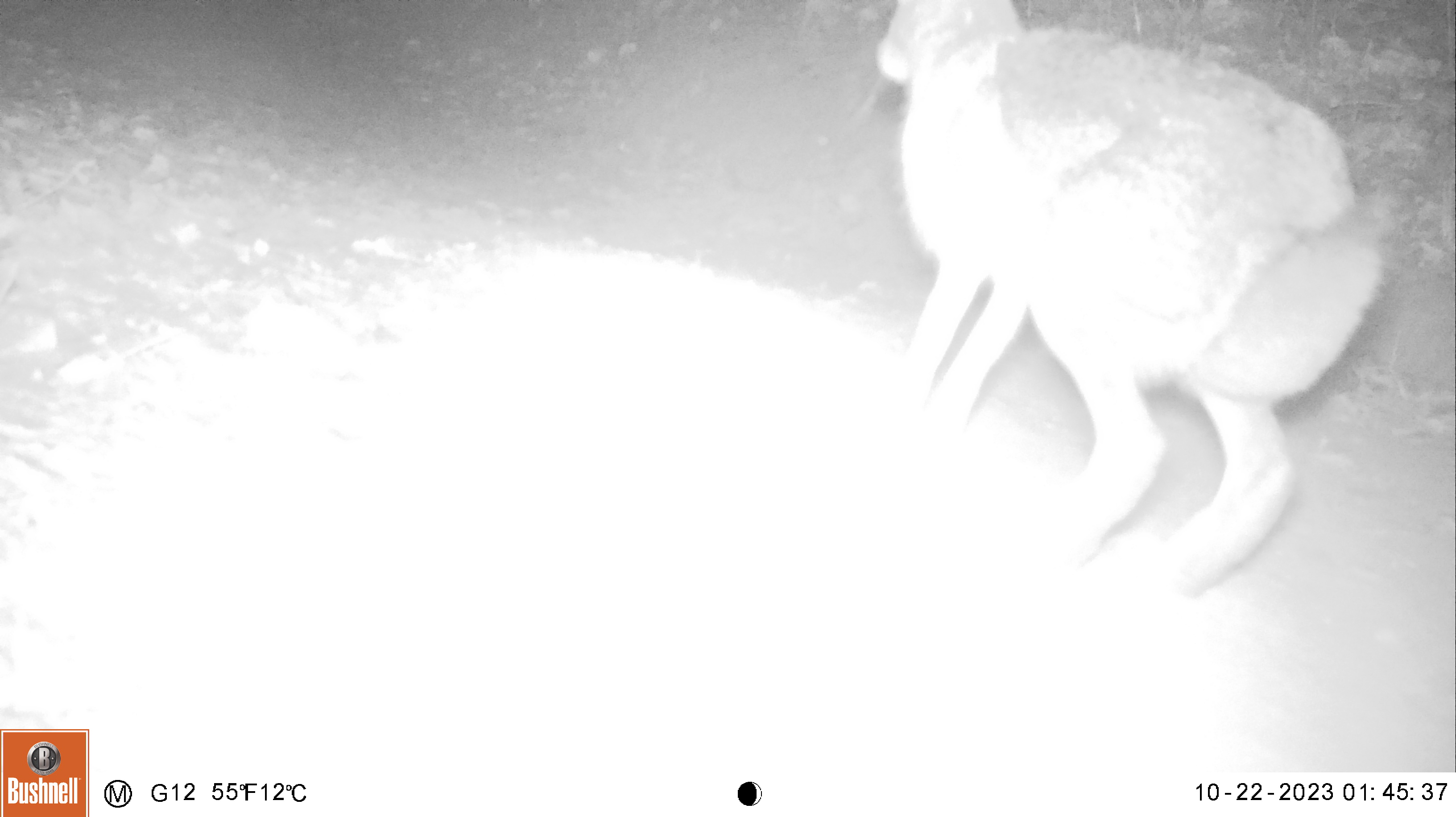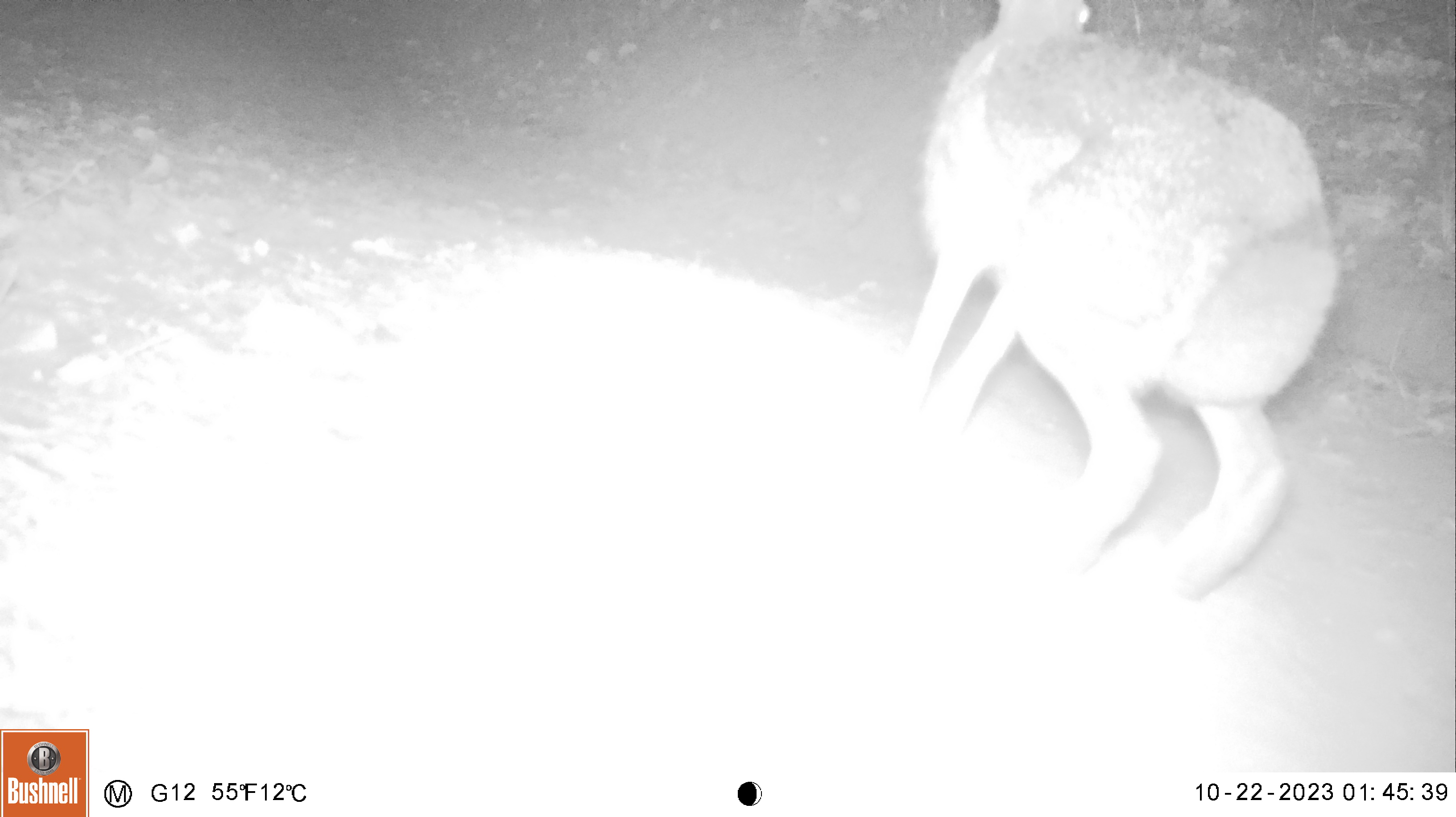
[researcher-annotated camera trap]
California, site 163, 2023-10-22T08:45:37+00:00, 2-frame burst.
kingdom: Animalia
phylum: Chordata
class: Mammalia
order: Lagomorpha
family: Leporidae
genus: Lepus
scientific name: Lepus californicus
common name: black-tailed jackrabbit